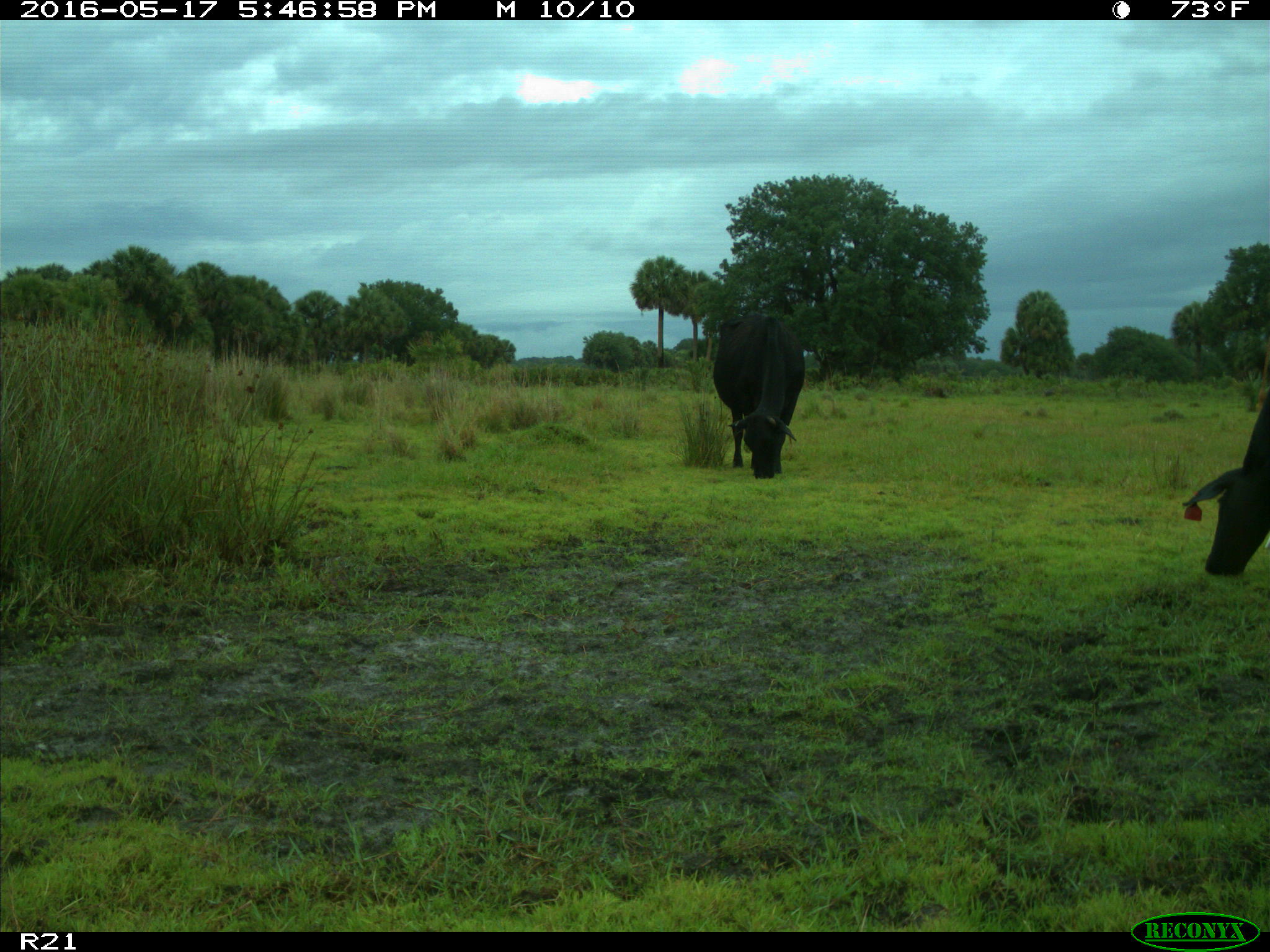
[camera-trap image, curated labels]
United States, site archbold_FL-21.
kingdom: Animalia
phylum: Chordata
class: Mammalia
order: Artiodactyla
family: Bovidae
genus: Bos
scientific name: Bos taurus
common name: domestic cow